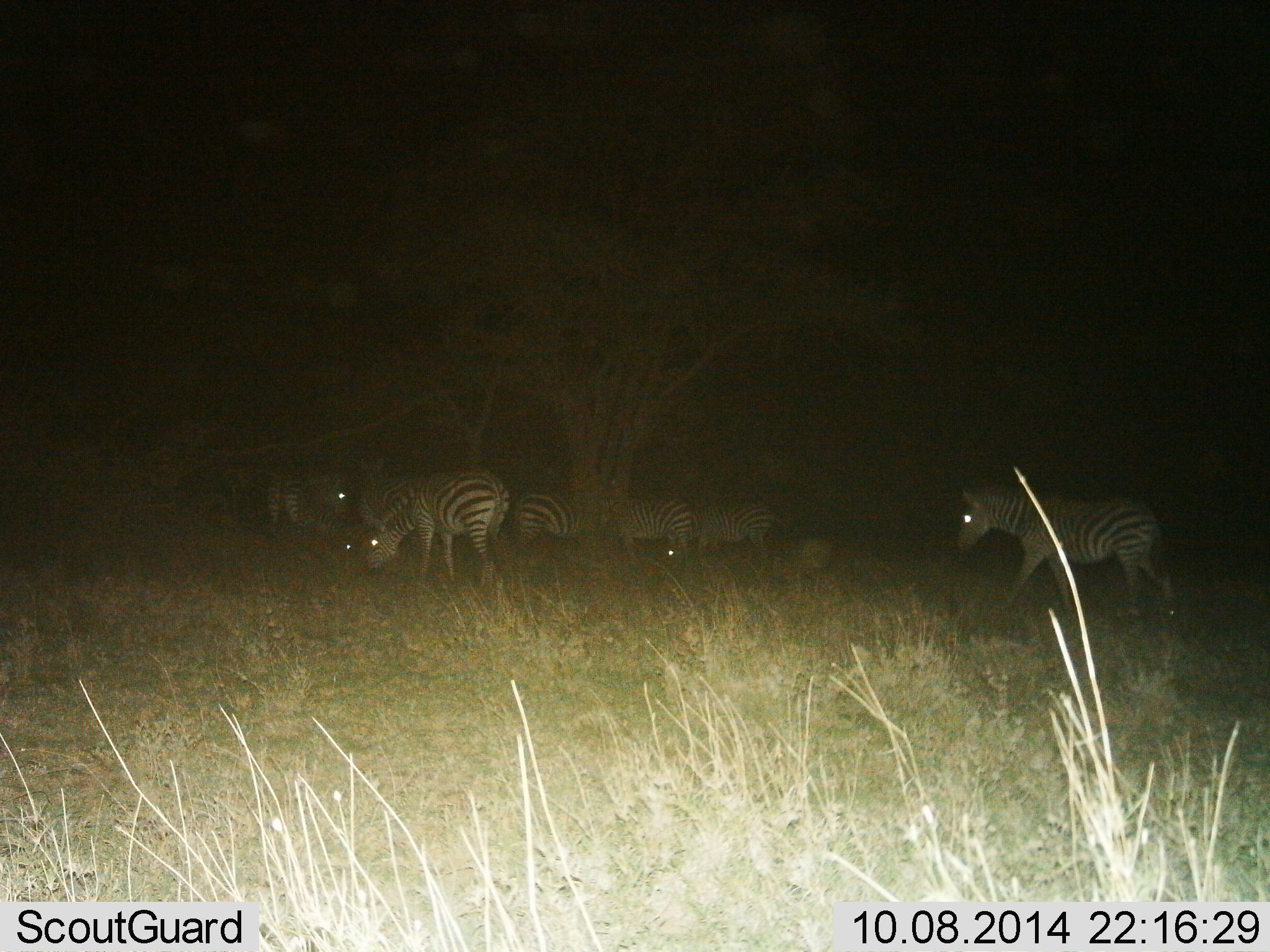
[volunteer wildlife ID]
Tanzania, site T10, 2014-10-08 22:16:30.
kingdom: Animalia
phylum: Chordata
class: Mammalia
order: Perissodactyla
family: Equidae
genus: Equus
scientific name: Equus quagga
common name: plains zebra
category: zebra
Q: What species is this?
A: Zebra (plains zebra) (Equus quagga).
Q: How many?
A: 7.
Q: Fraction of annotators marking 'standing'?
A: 55%.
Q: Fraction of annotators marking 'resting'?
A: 9%.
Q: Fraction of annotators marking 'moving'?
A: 55%.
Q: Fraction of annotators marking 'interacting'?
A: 0%.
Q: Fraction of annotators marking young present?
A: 0%.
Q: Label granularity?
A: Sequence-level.